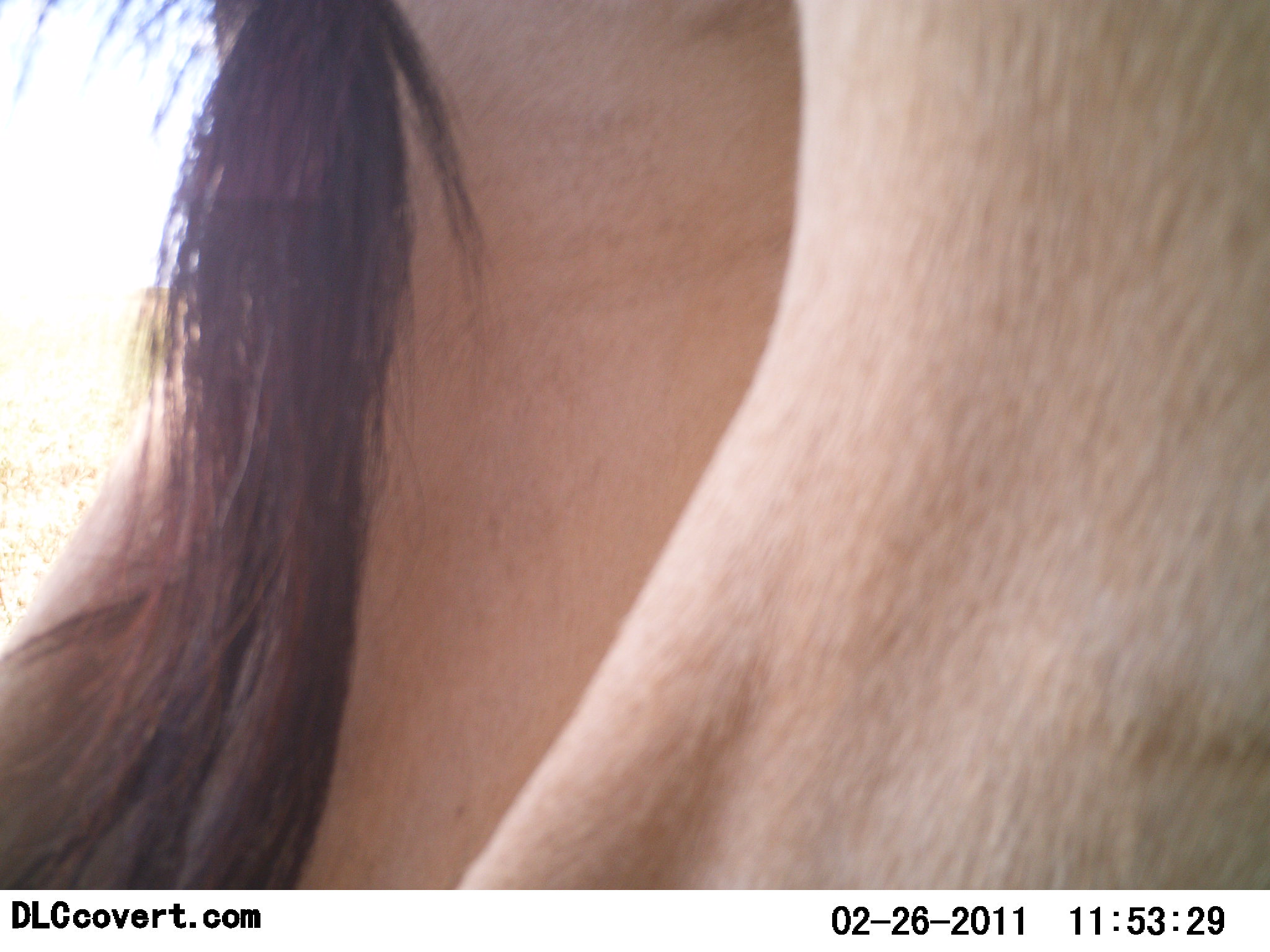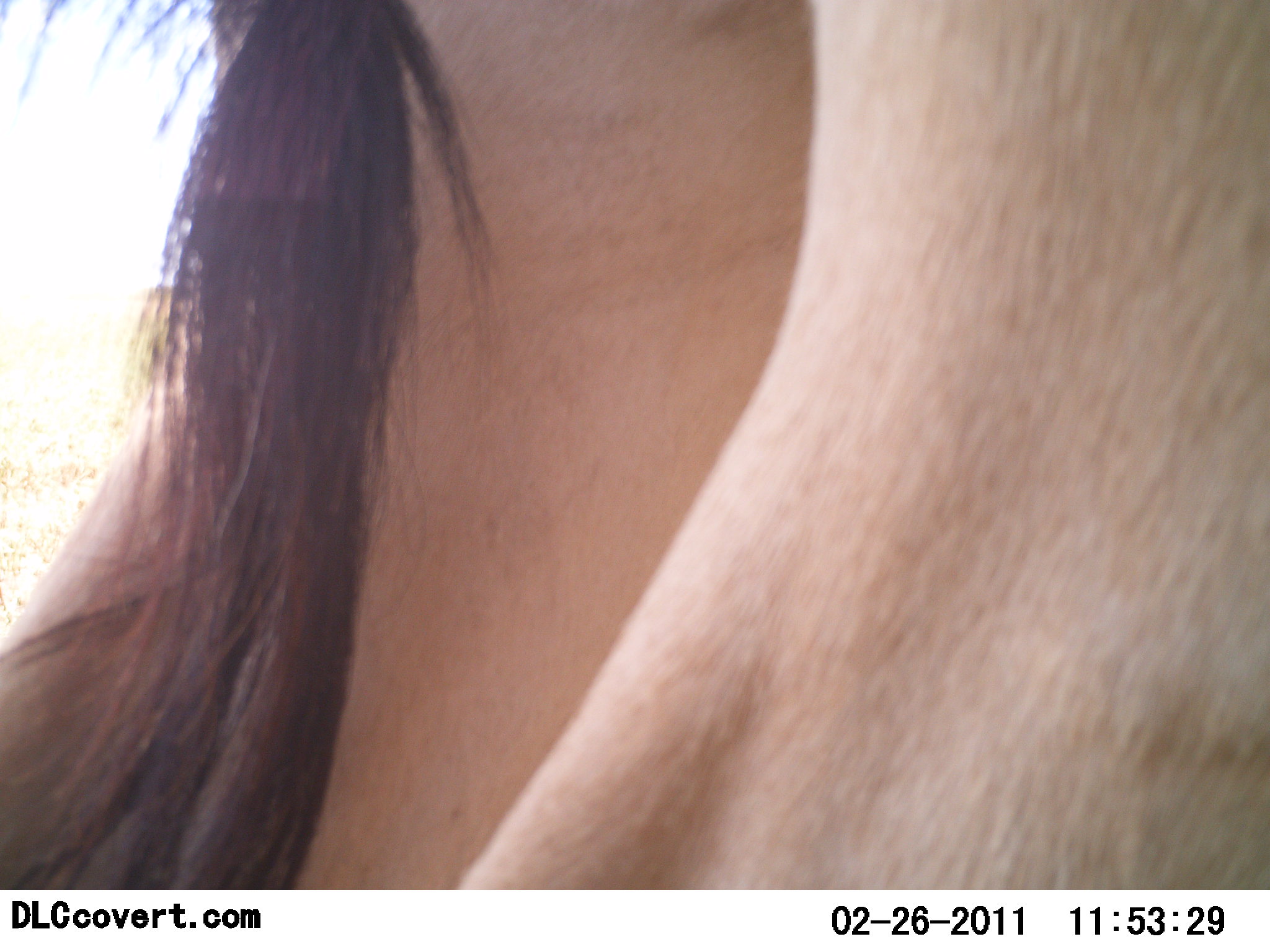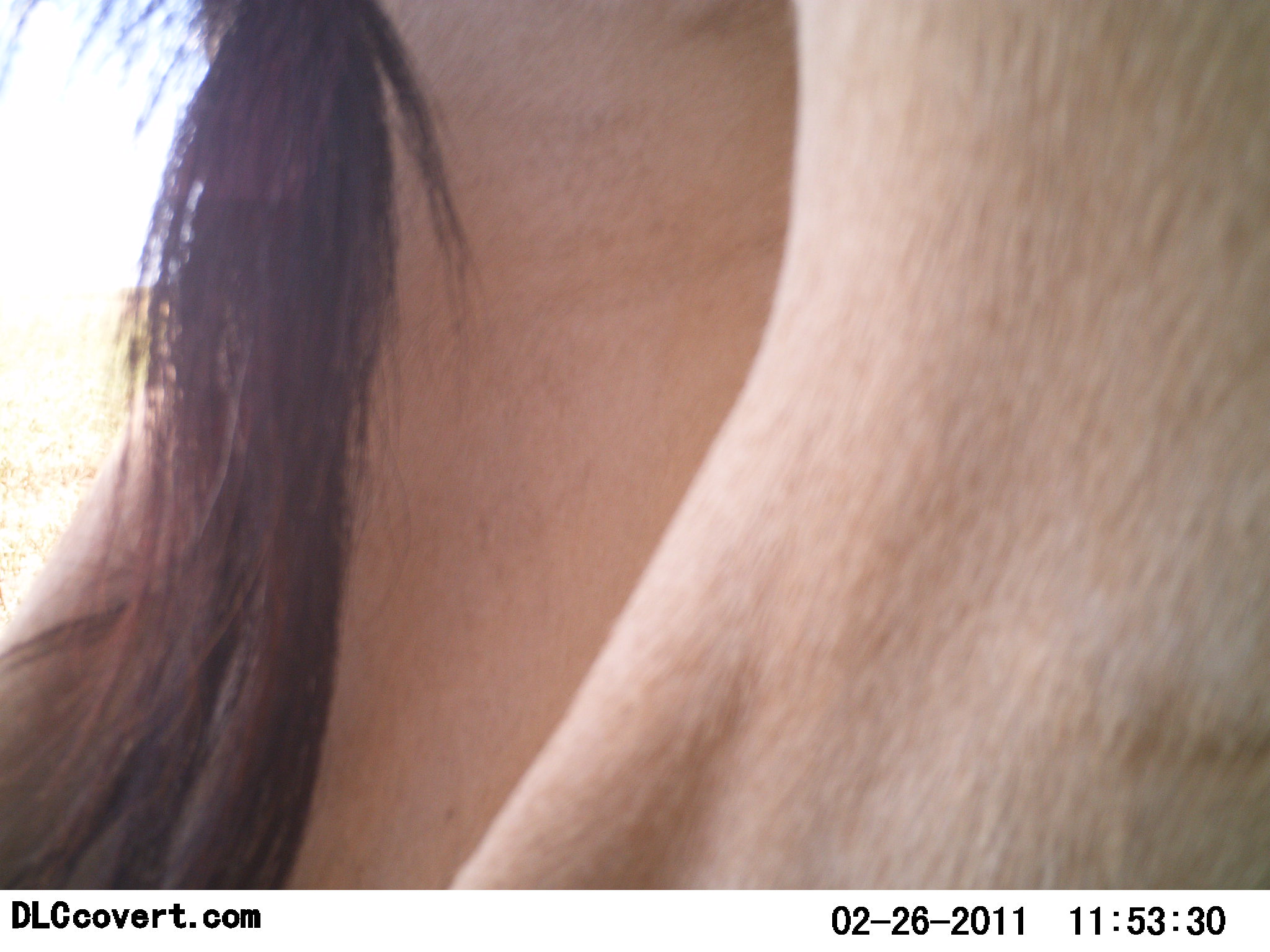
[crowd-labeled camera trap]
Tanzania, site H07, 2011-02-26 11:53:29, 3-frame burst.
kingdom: Animalia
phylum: Chordata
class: Mammalia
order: Artiodactyla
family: Bovidae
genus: Alcelaphus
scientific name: Alcelaphus buselaphus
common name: hartebeest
Hartebeest (Alcelaphus buselaphus), count 1. Behavior (volunteer vote fractions): standing 100%, resting 0%, moving 0%, interacting 0%. Young present (vote fraction): 0%. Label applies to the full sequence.